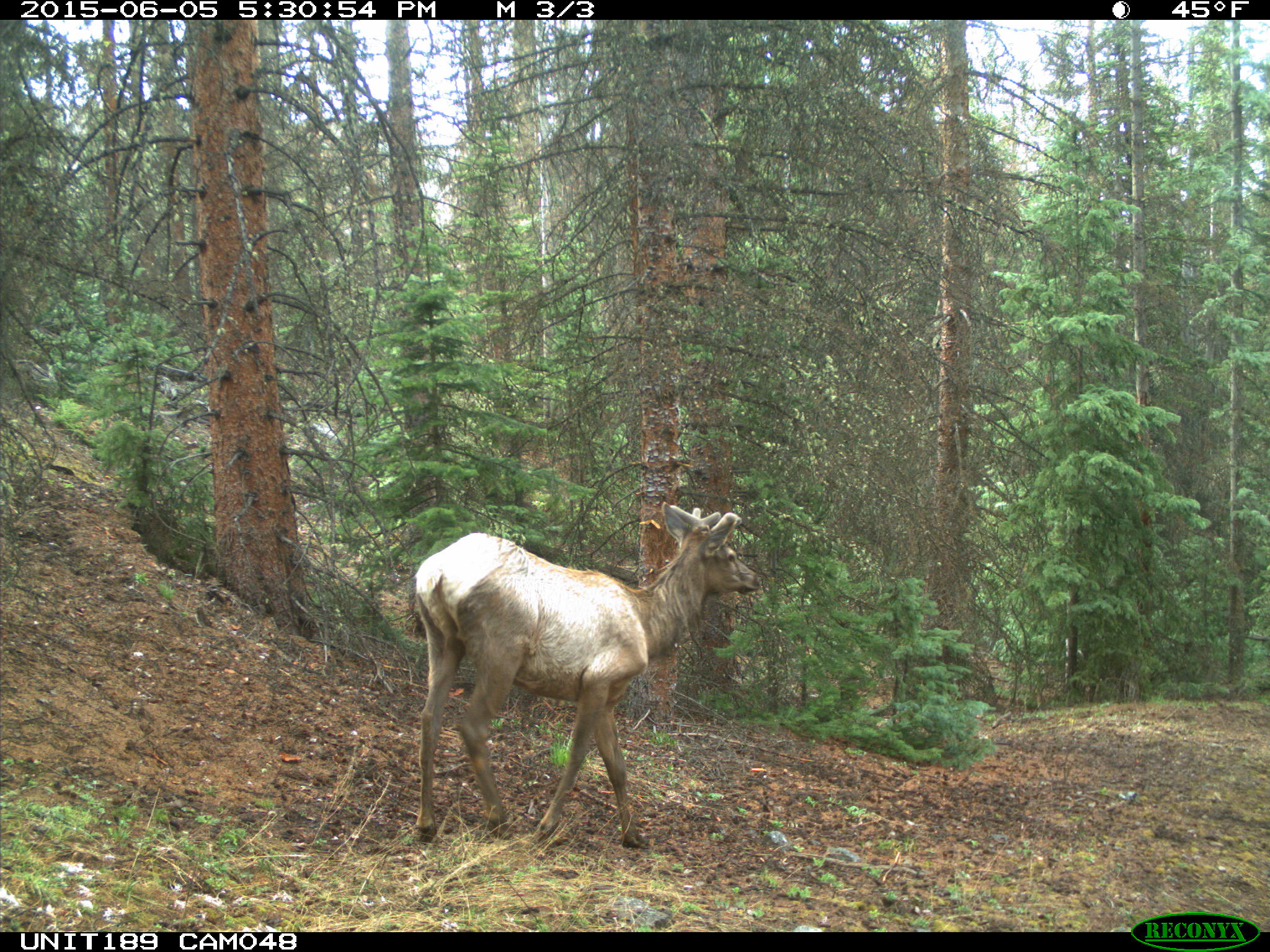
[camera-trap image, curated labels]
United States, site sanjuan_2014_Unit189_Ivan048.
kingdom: Animalia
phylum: Chordata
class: Mammalia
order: Artiodactyla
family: Cervidae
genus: Cervus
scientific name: Cervus elaphus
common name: red deer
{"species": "Cervus elaphus (red deer)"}